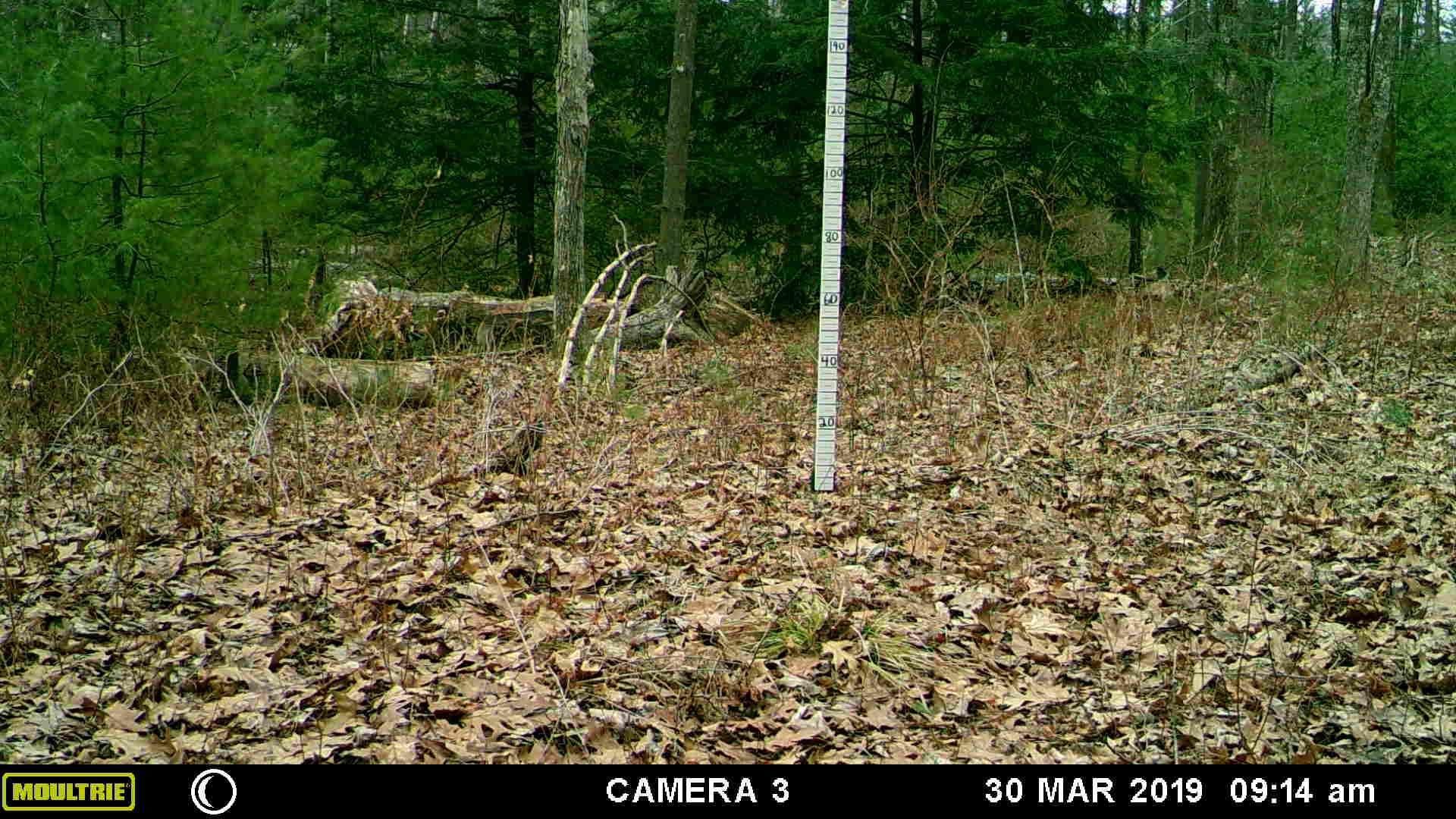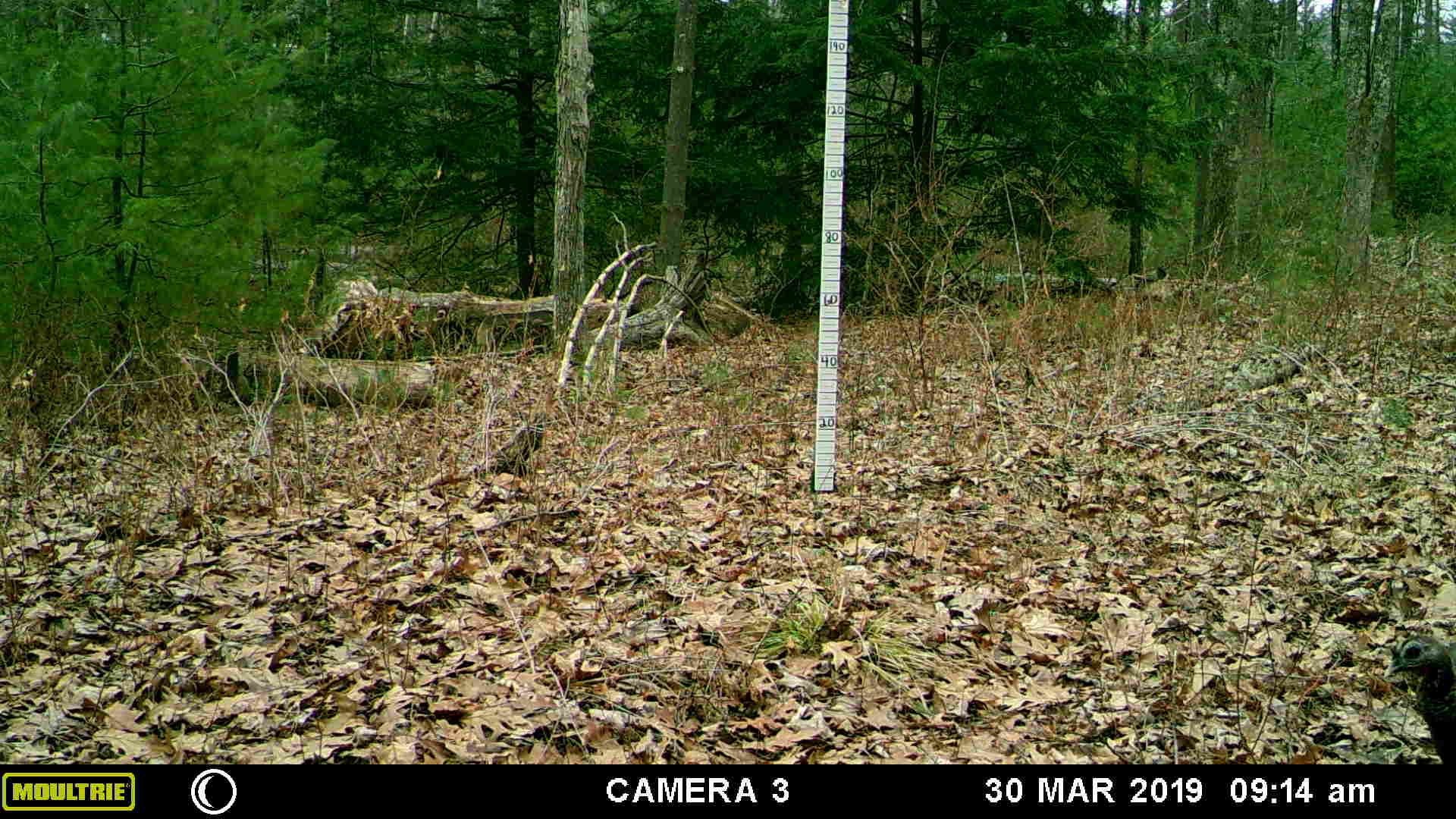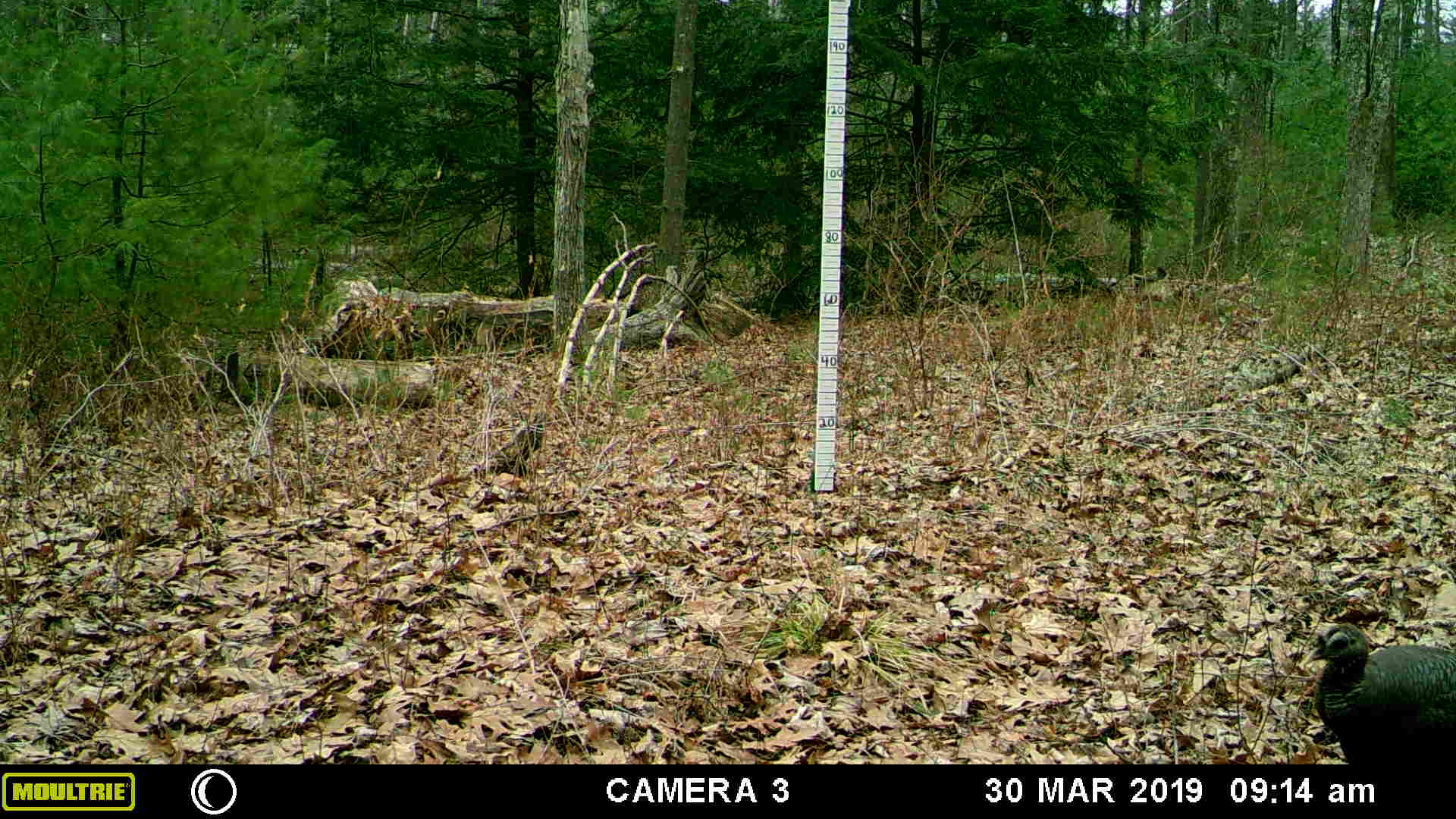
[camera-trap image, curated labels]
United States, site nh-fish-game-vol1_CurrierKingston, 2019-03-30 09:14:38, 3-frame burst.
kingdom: Animalia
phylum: Chordata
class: Aves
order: Galliformes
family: Phasianidae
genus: Meleagris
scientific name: Meleagris gallopavo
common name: wild turkey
Wild turkey (Meleagris gallopavo).